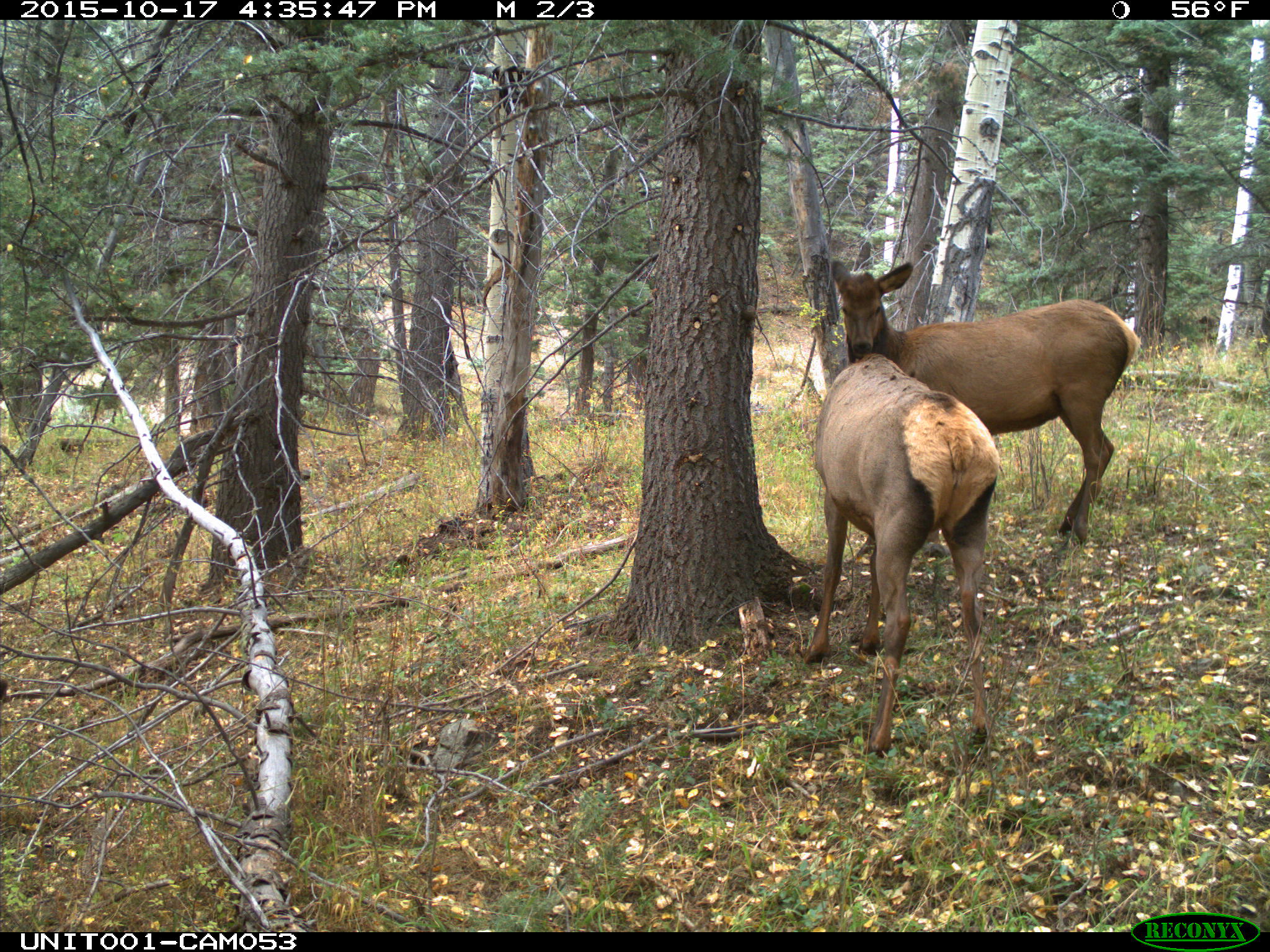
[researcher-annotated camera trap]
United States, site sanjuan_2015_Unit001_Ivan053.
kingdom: Animalia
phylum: Chordata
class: Mammalia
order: Artiodactyla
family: Cervidae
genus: Cervus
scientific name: Cervus elaphus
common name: red deer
Cervus elaphus (red deer).